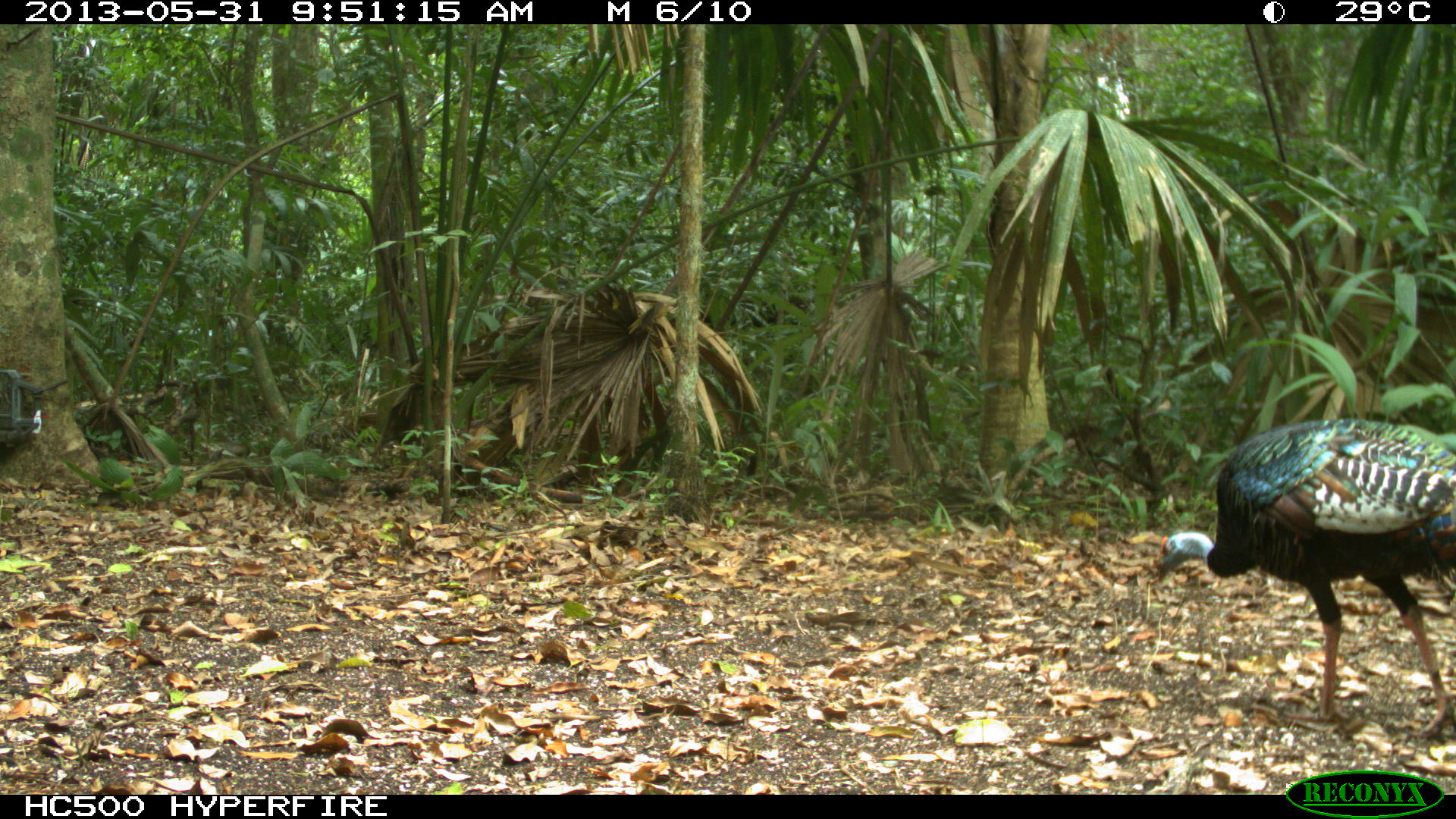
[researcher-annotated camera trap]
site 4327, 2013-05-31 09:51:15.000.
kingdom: Animalia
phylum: Chordata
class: Aves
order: Galliformes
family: Phasianidae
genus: Meleagris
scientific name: Meleagris ocellata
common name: ocellated turkey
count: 1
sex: male